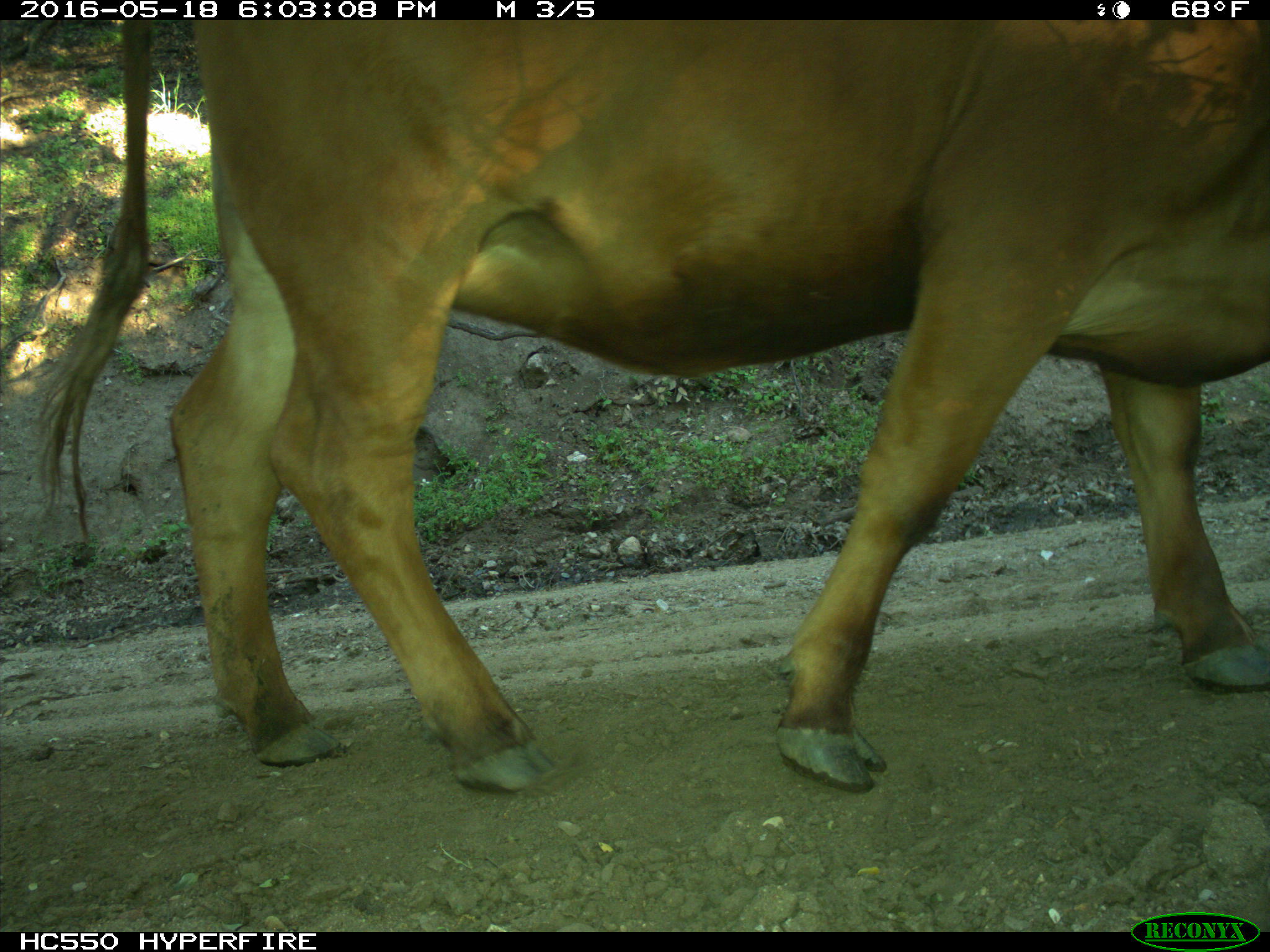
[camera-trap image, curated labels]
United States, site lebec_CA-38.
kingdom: Animalia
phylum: Chordata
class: Mammalia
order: Artiodactyla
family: Bovidae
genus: Bos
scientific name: Bos taurus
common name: domestic cow